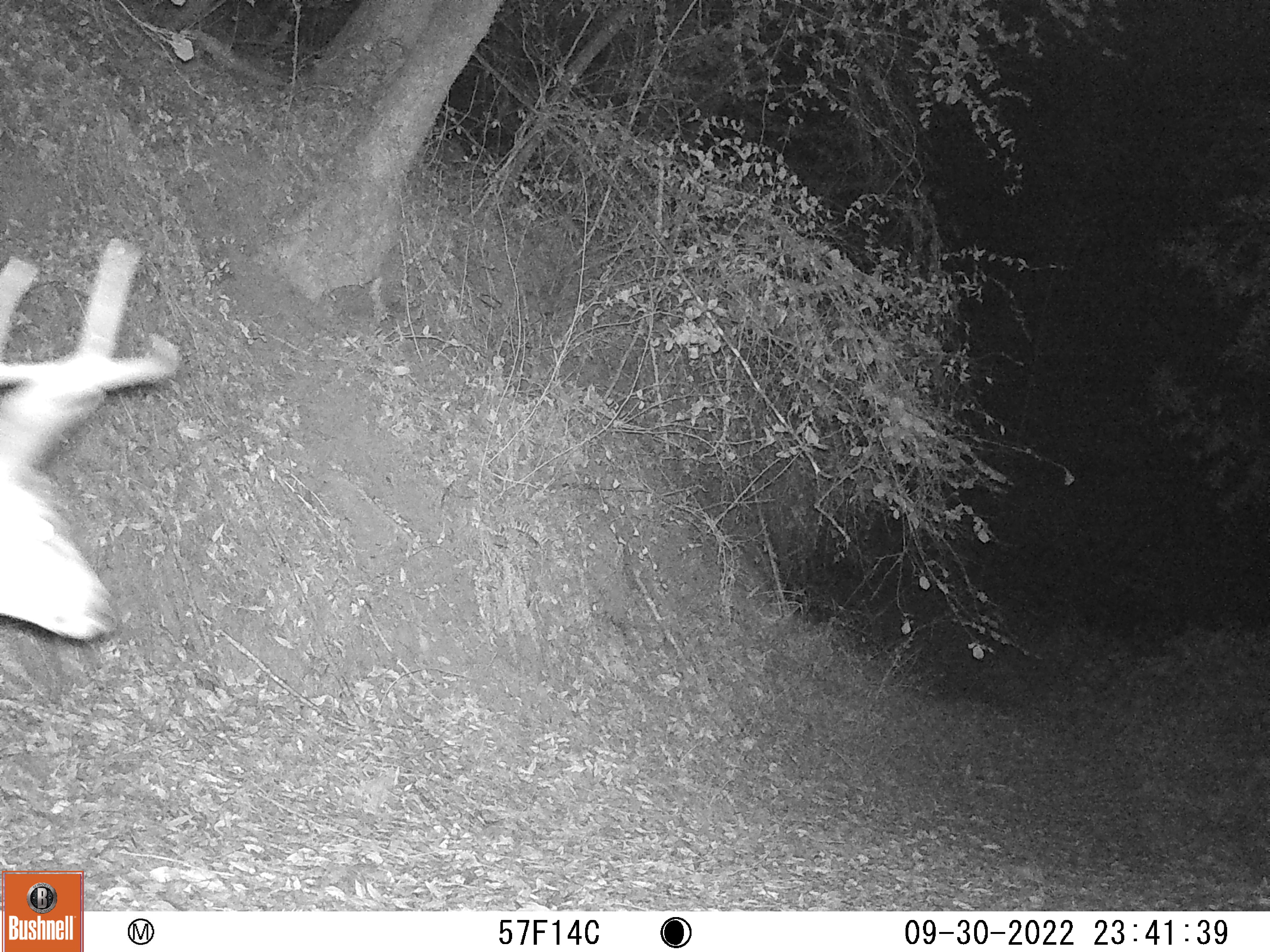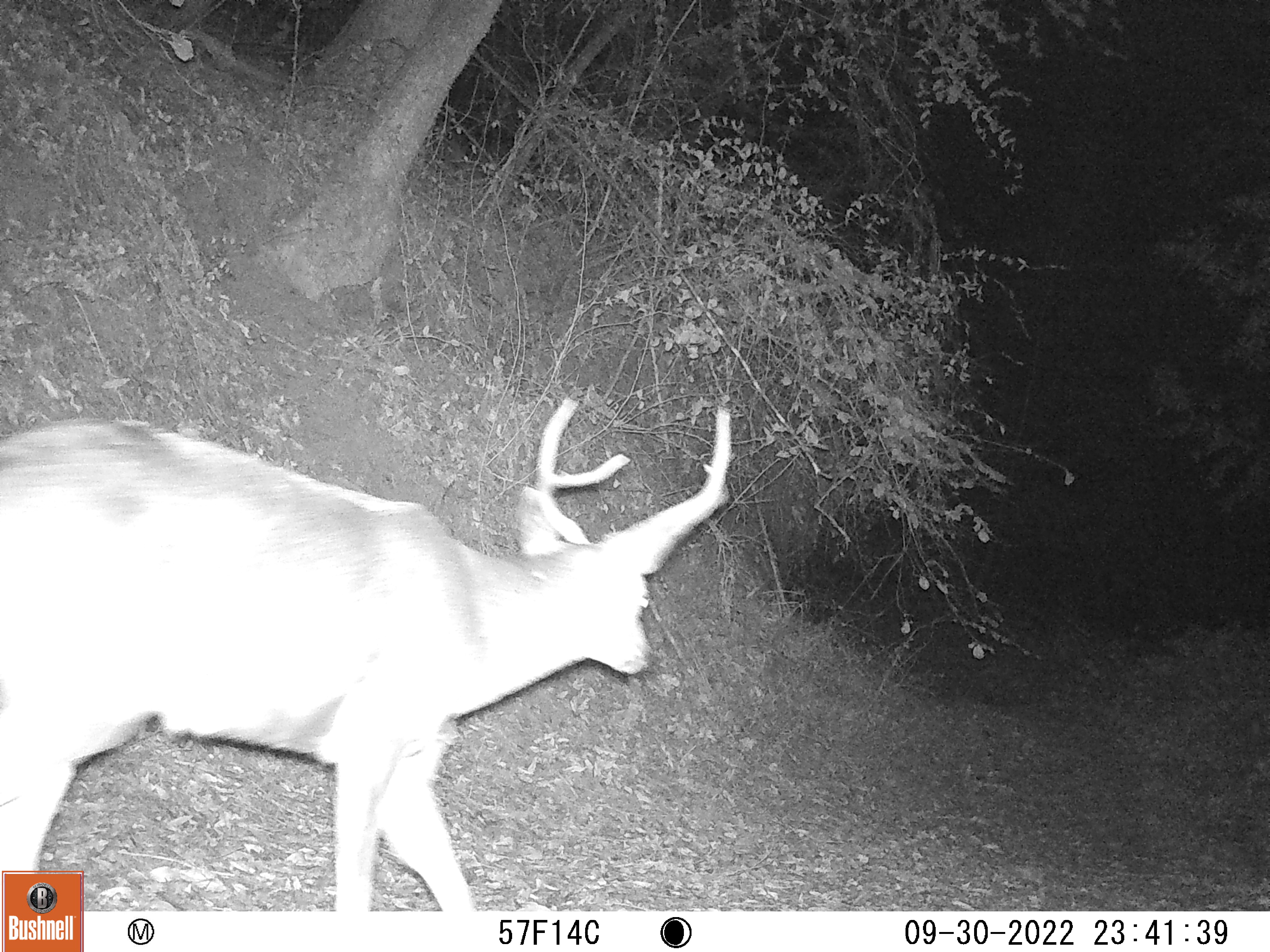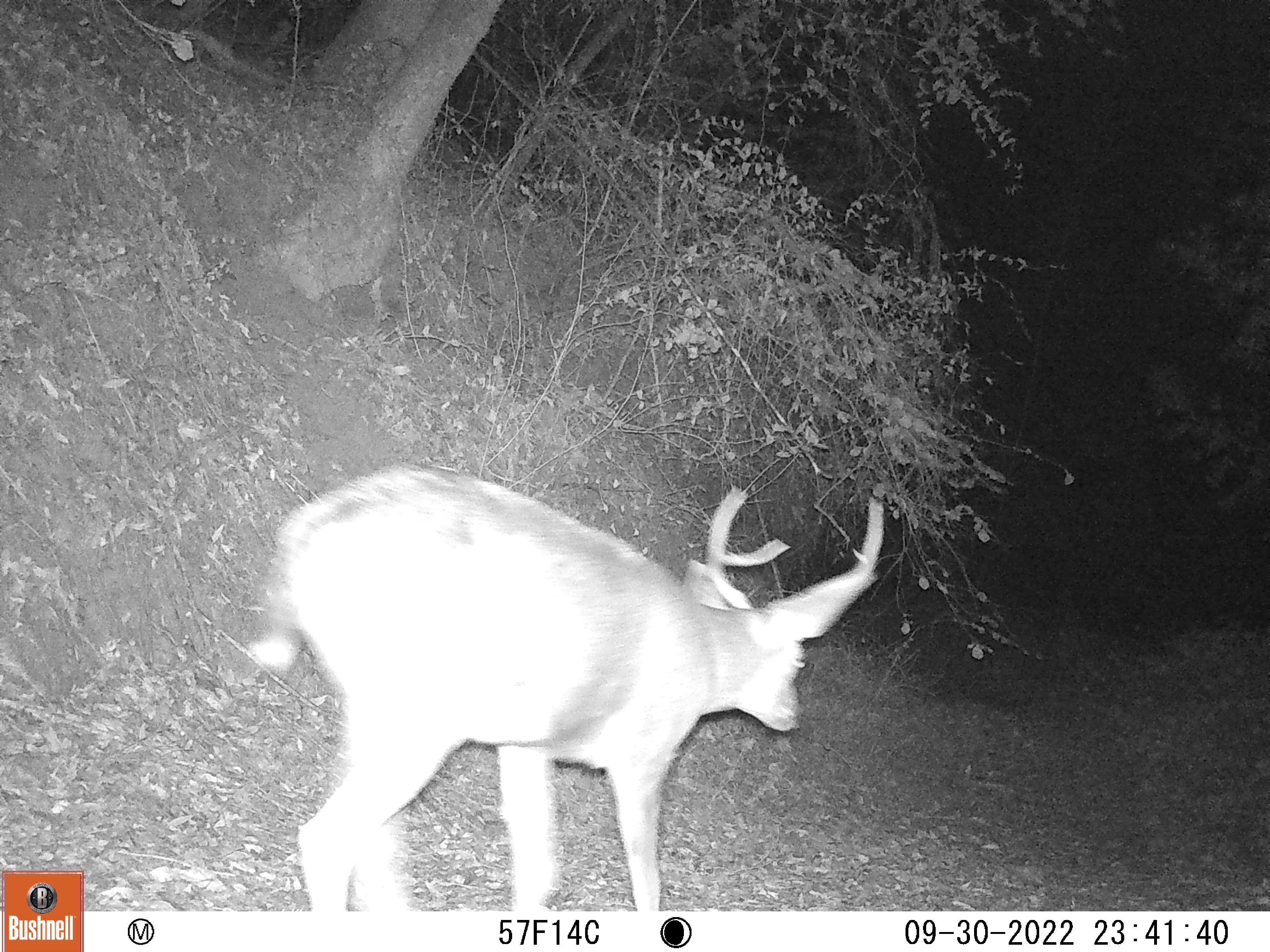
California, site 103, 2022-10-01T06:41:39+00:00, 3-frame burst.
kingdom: Animalia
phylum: Chordata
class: Mammalia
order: Artiodactyla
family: Cervidae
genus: Odocoileus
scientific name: Odocoileus hemionus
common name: mule deer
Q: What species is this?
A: Mule deer (Odocoileus hemionus).